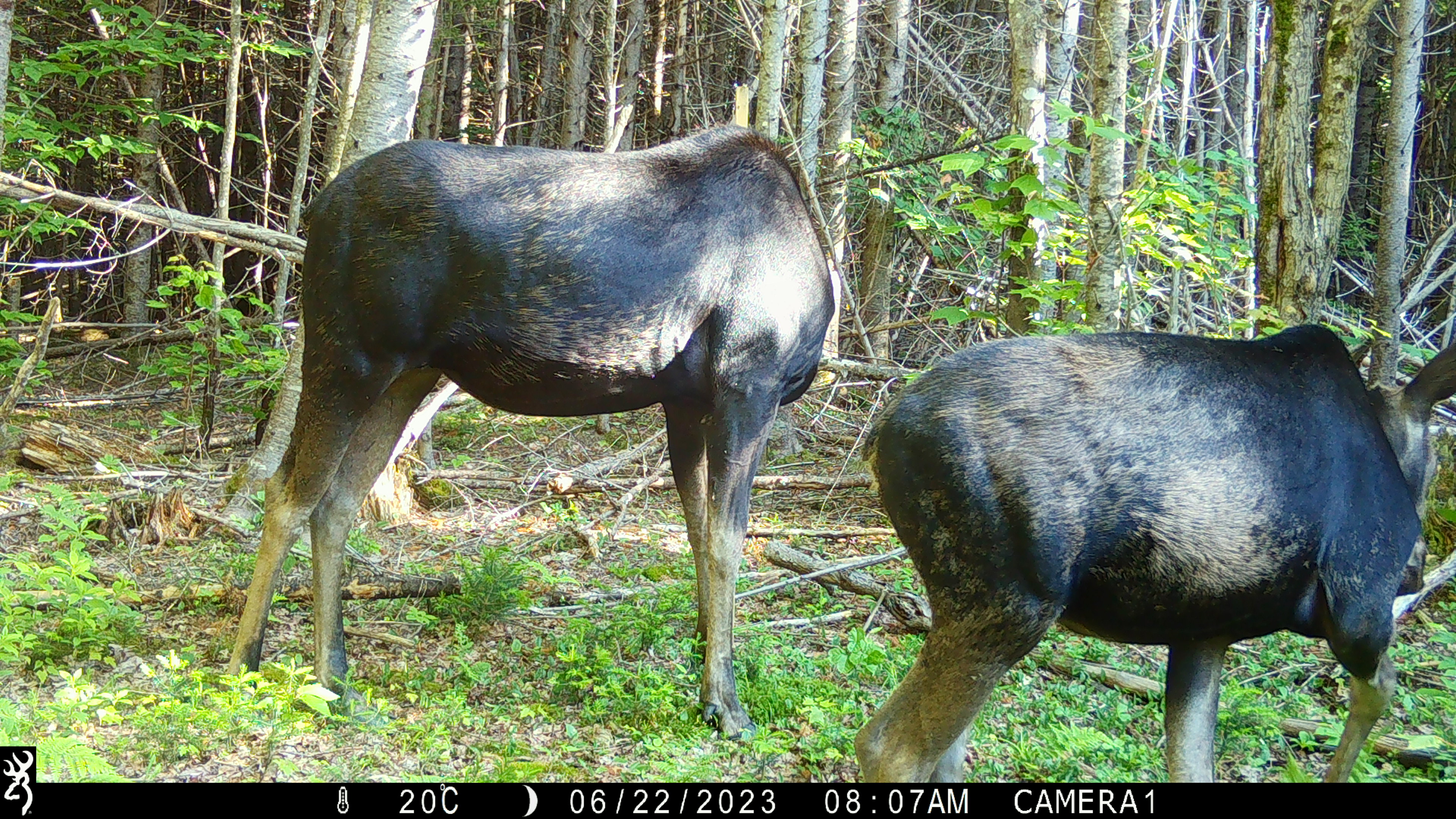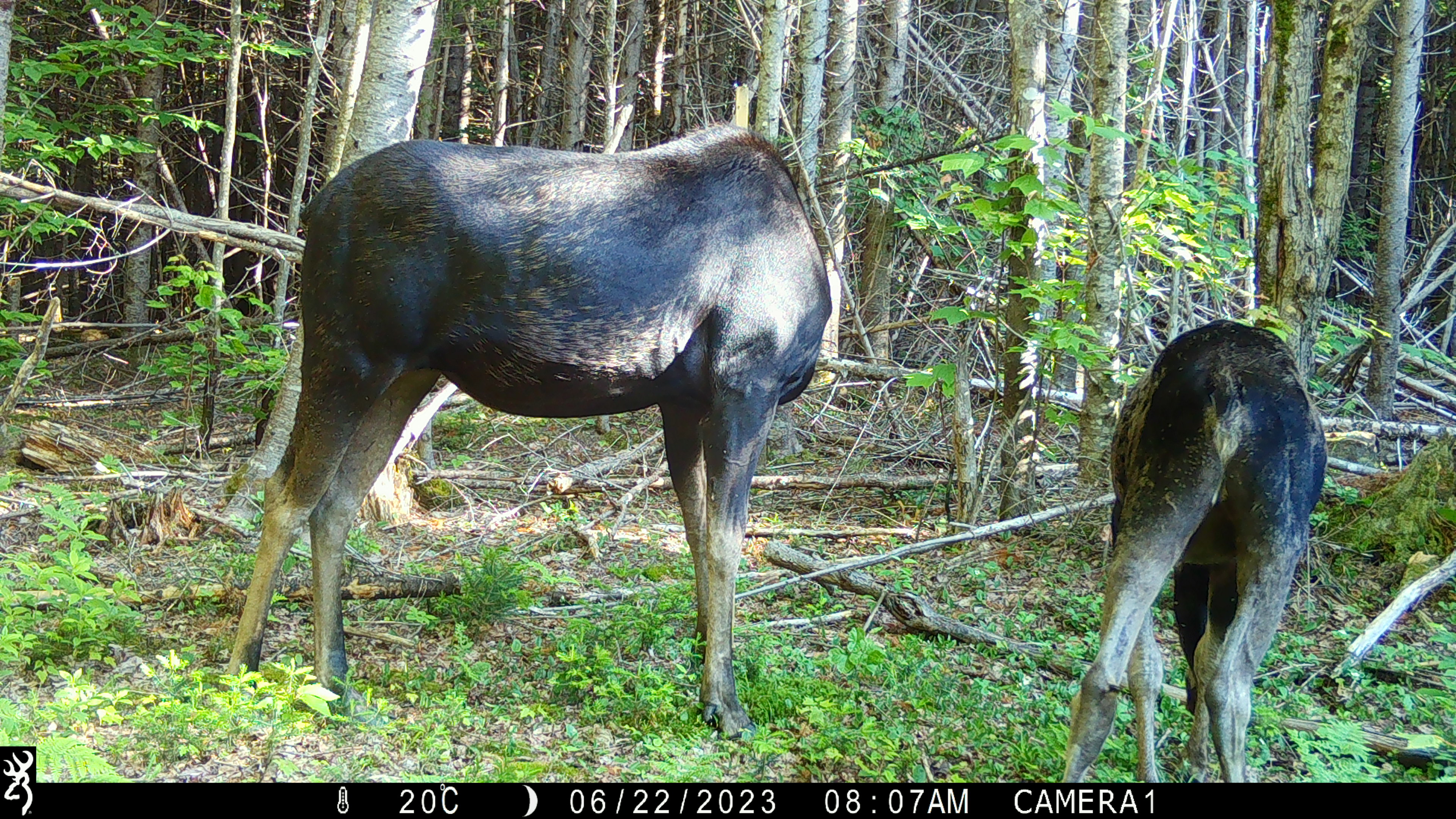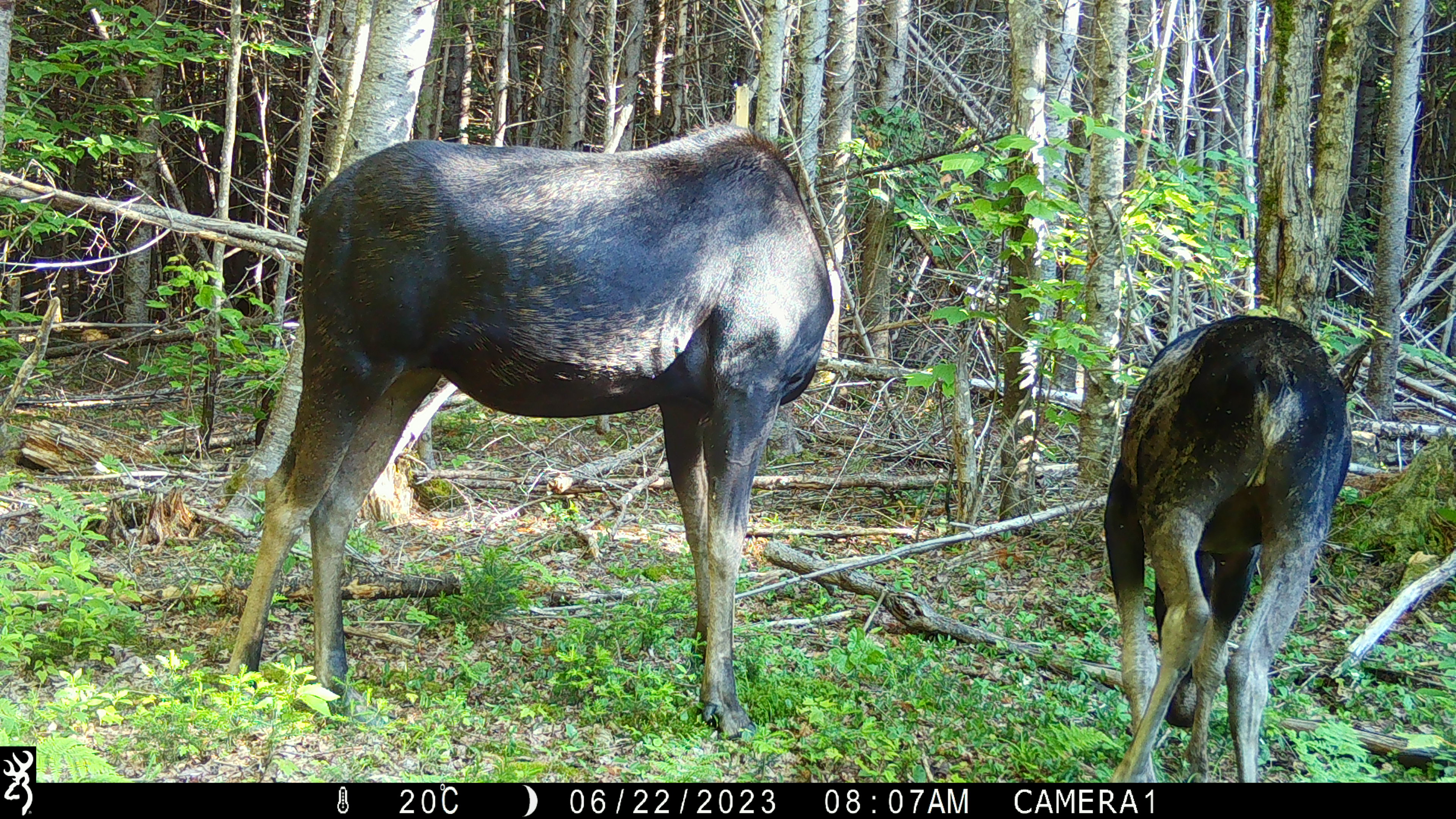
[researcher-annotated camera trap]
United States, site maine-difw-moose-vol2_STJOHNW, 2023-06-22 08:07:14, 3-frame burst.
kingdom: Animalia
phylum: Chordata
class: Mammalia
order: Artiodactyla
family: Cervidae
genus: Alces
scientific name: Alces alces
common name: moose